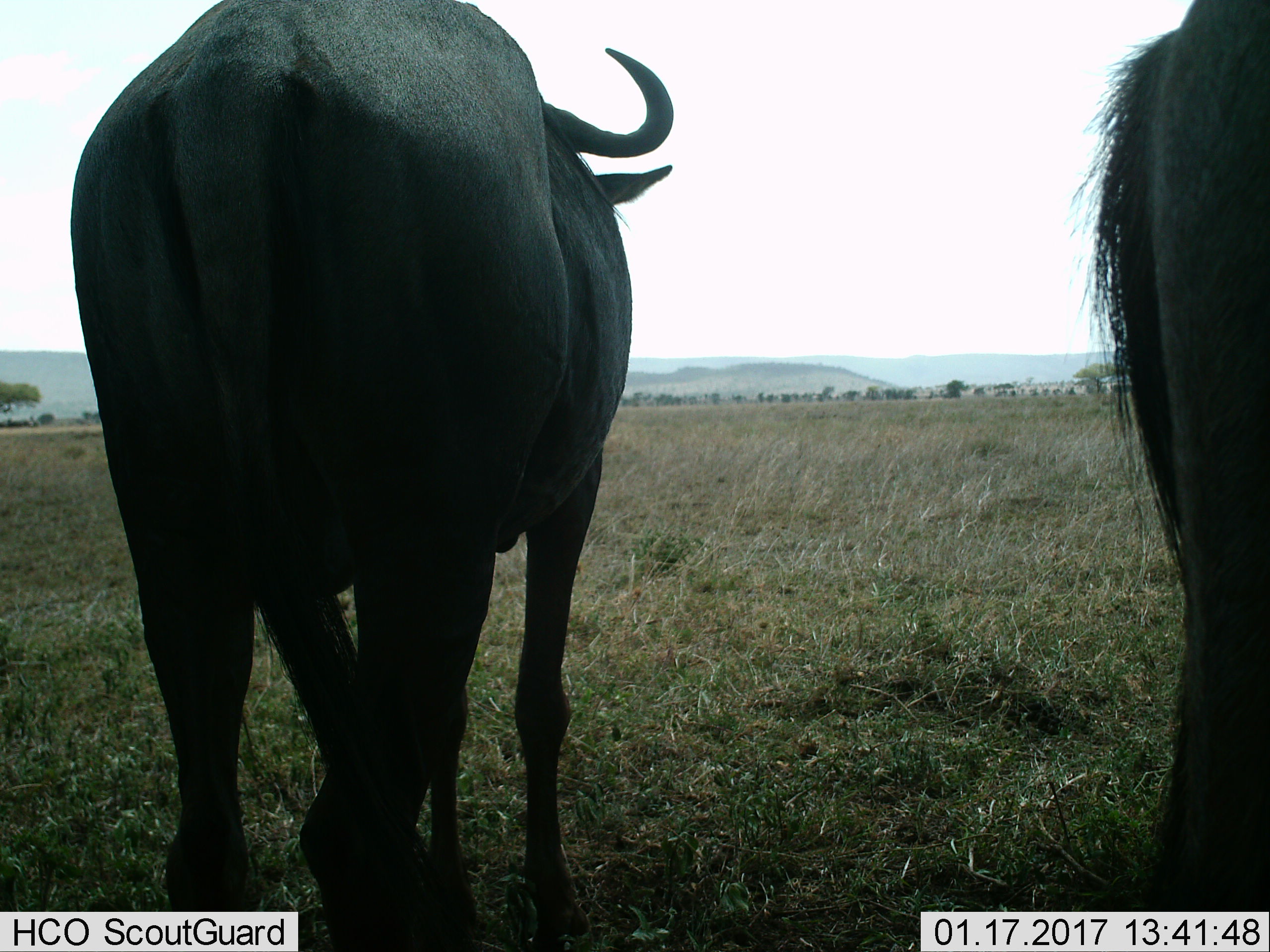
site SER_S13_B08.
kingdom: Animalia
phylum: Chordata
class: Mammalia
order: Artiodactyla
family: Bovidae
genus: Connochaetes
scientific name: Connochaetes taurinus taurinus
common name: blue wildebeest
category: wildebeestblue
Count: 2.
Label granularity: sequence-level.